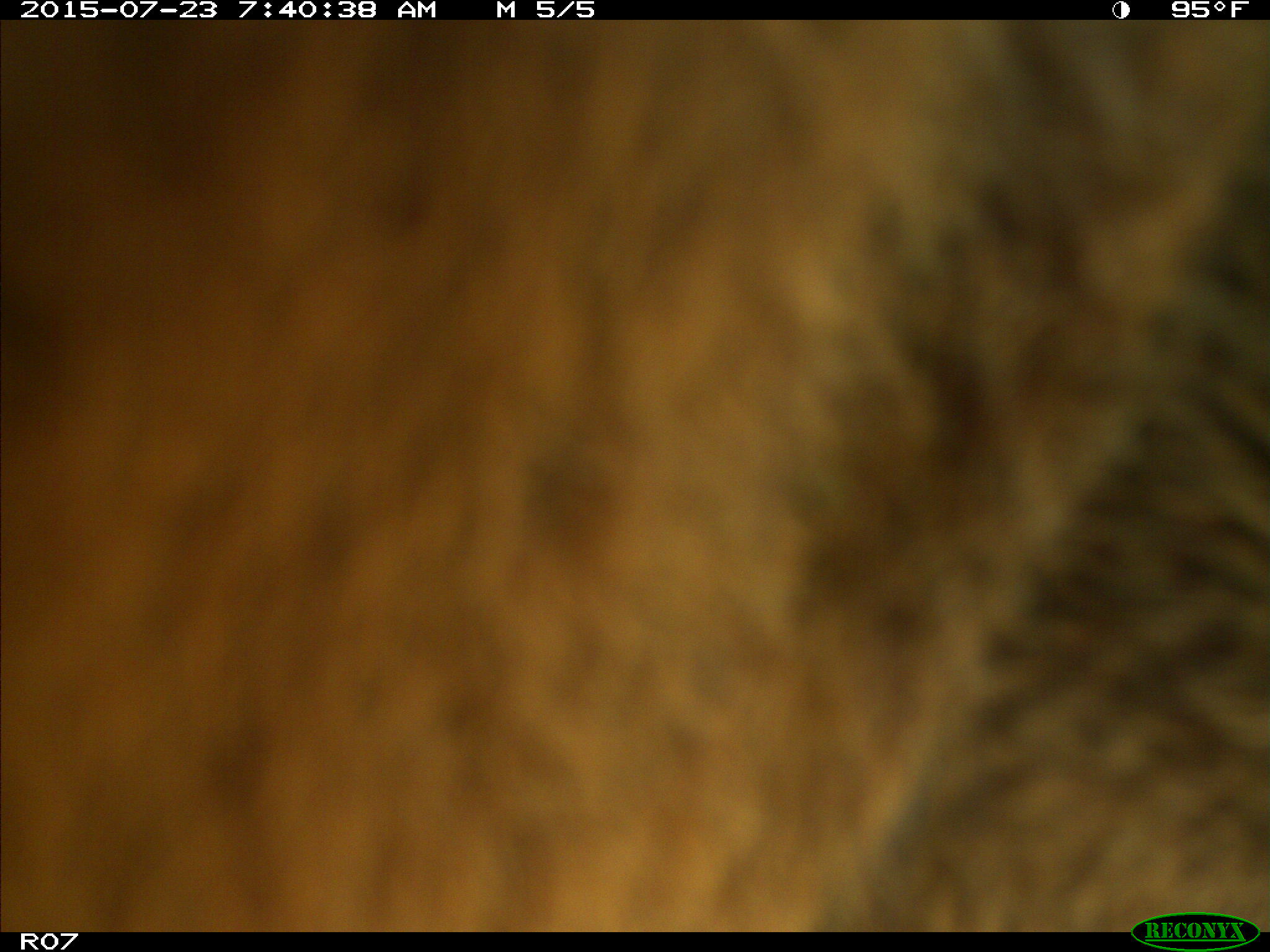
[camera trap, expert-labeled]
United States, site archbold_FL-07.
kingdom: Animalia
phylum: Chordata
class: Mammalia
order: Artiodactyla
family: Bovidae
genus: Bos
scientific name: Bos taurus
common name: domestic cow